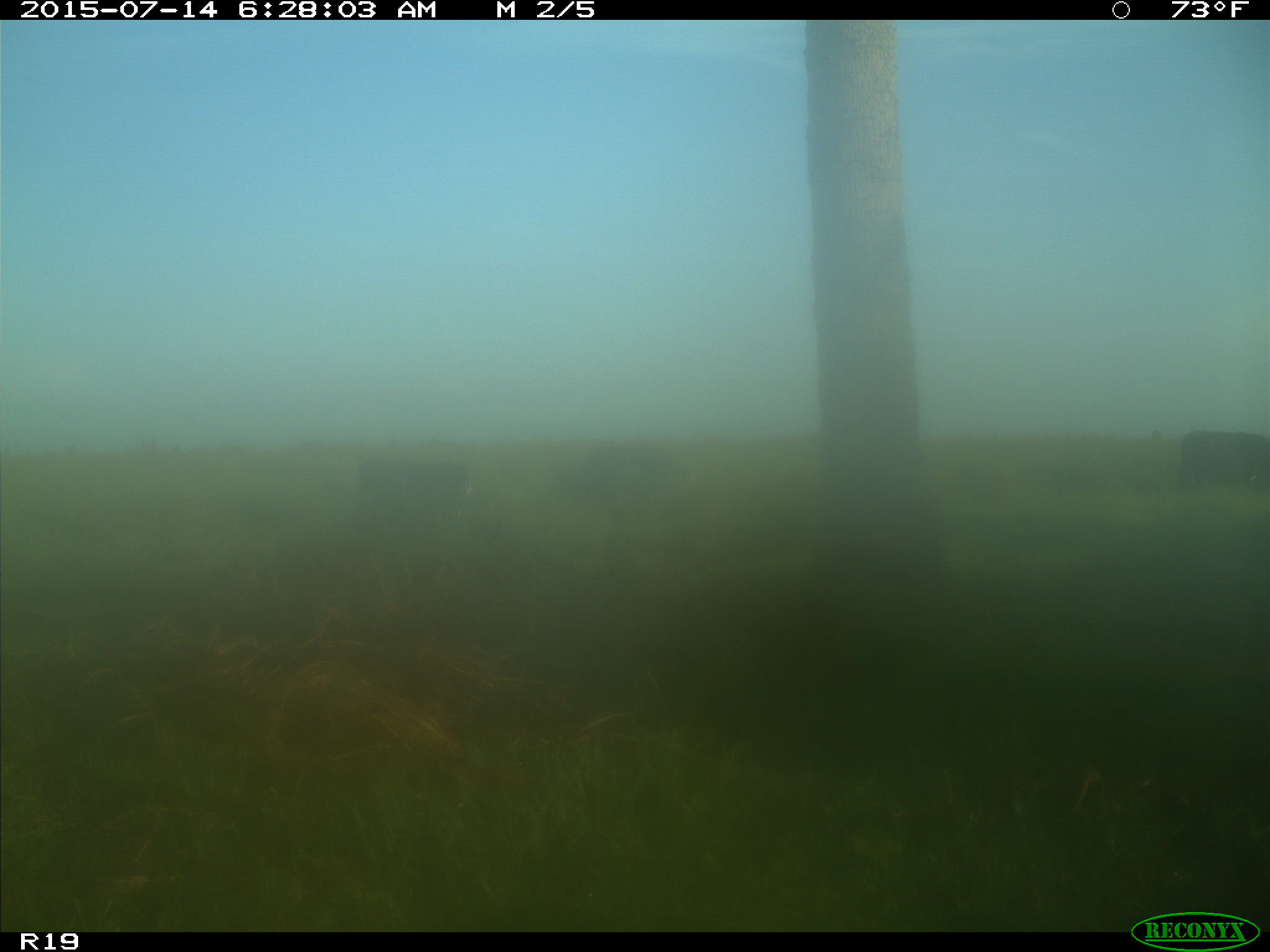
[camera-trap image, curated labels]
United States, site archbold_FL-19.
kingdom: Animalia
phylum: Chordata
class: Mammalia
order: Artiodactyla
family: Bovidae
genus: Bos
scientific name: Bos taurus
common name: domestic cow